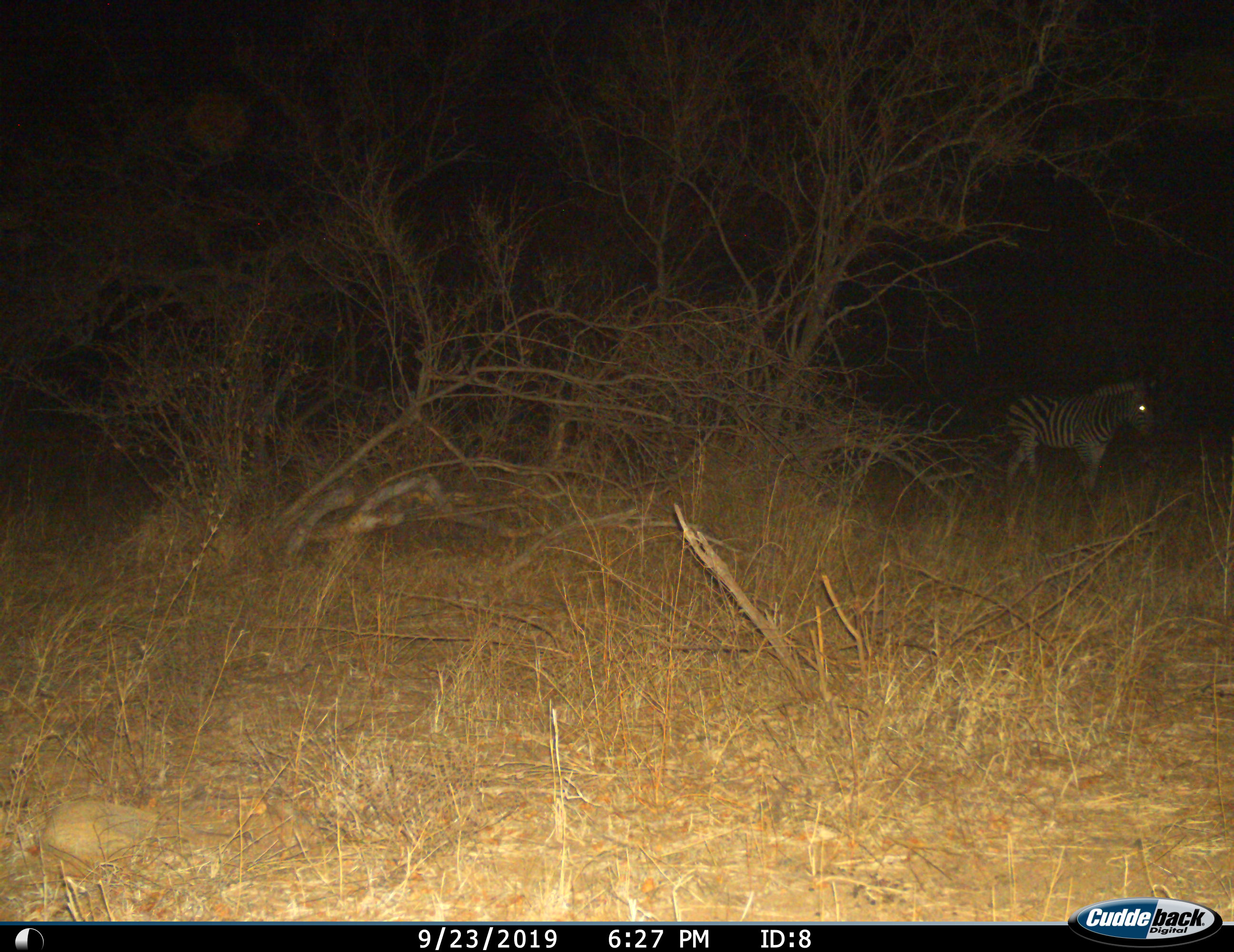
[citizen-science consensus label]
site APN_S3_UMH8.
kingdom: Animalia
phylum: Chordata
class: Mammalia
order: Perissodactyla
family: Equidae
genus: Equus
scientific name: Equus quagga burchellii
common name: burchell's zebra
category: zebraburchells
Zebraburchells (burchell's zebra) (Equus quagga burchellii), count 1. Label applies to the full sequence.